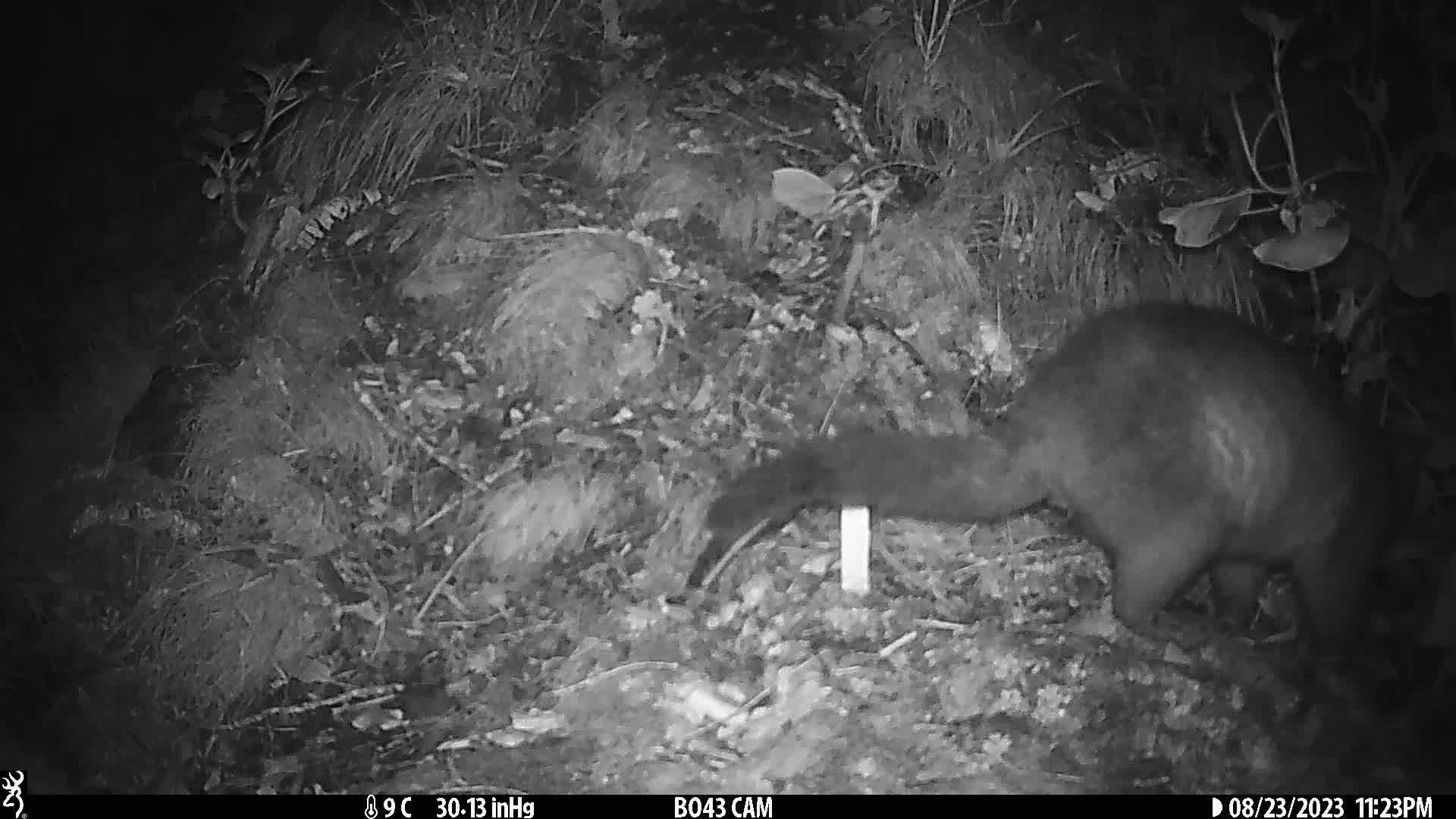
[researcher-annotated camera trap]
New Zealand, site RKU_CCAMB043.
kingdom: Animalia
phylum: Chordata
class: Mammalia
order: Diprotodontia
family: Phalangeridae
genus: Trichosurus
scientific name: Trichosurus vulpecula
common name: common brushtail possum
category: possum